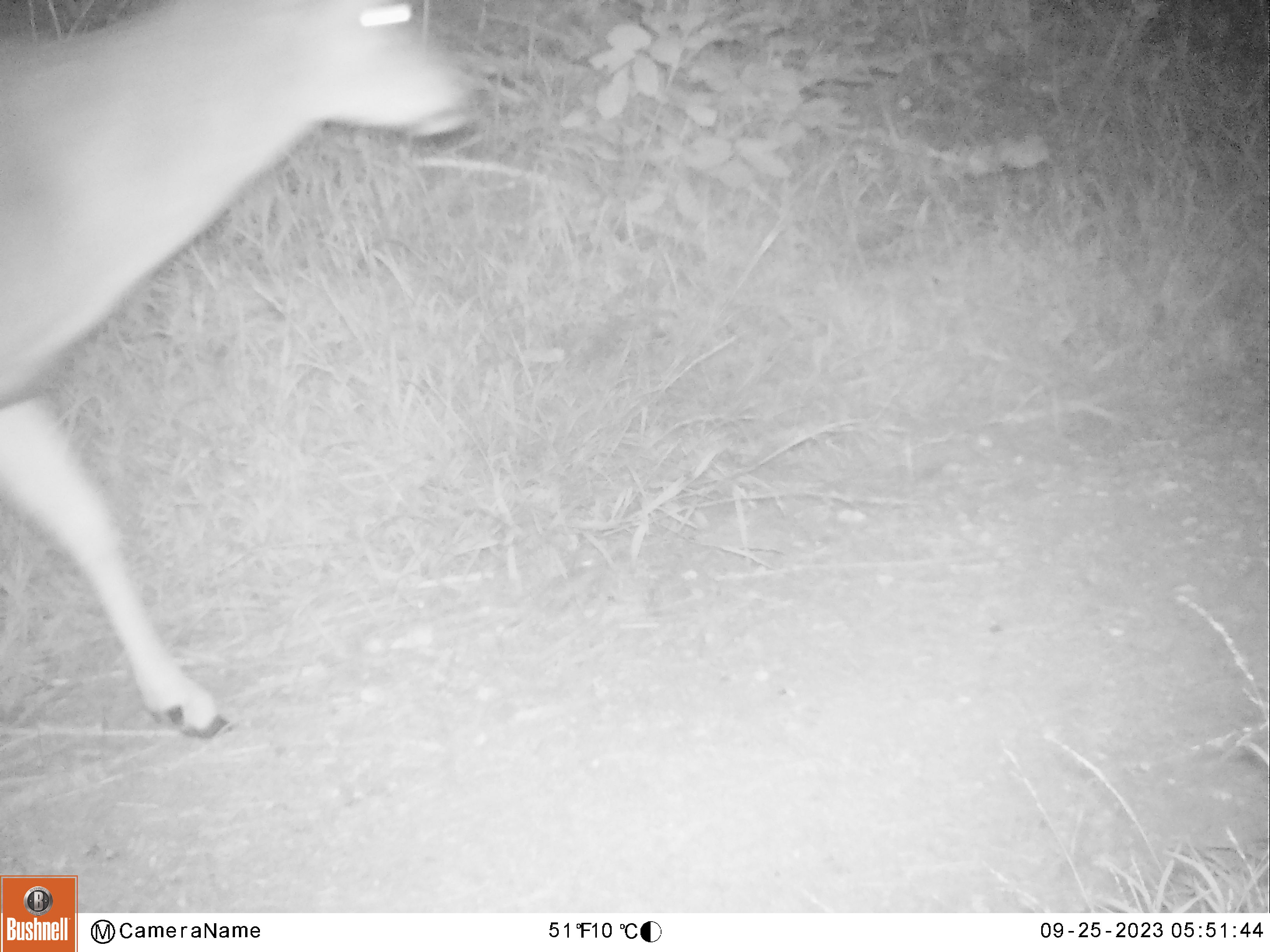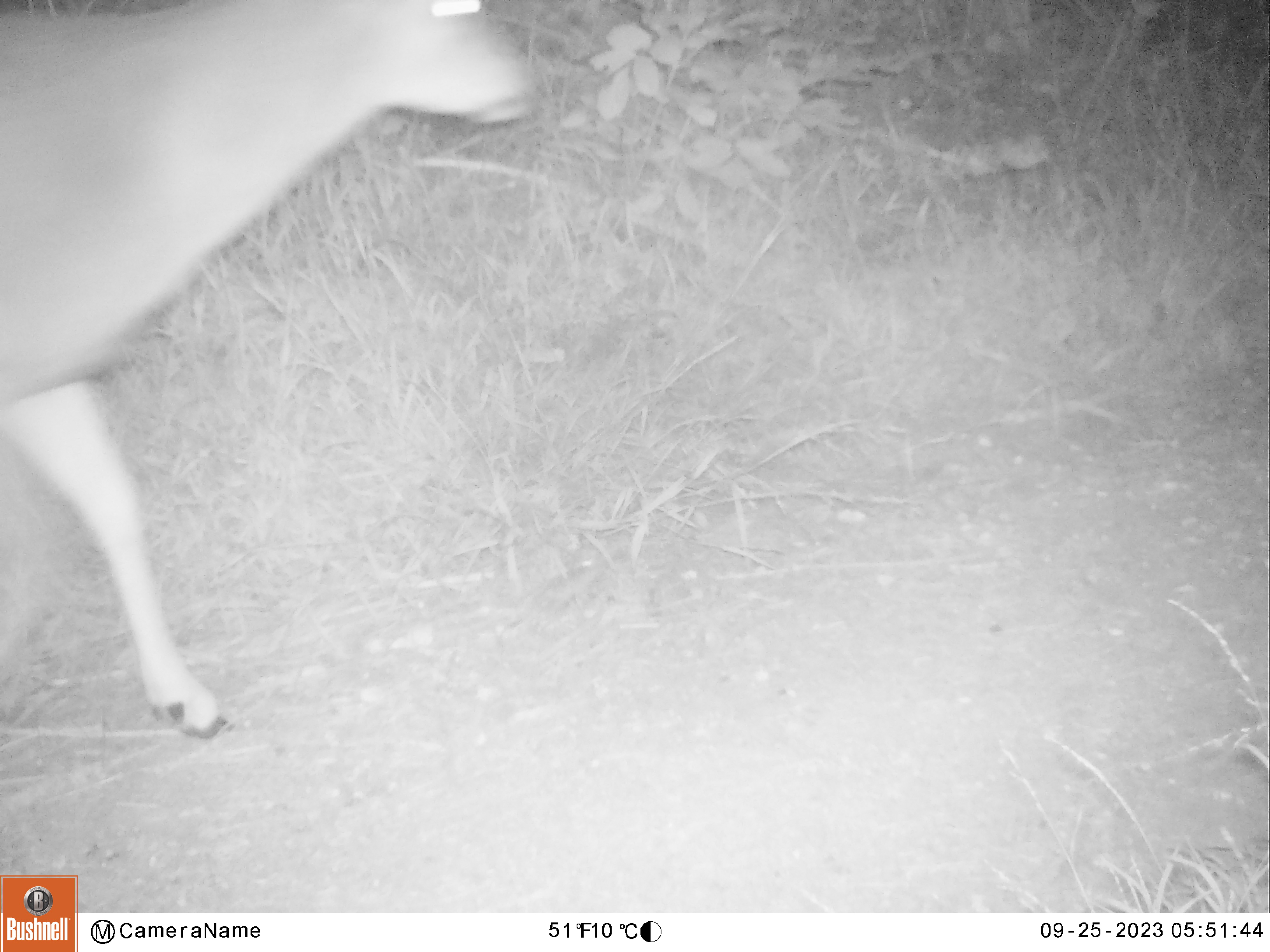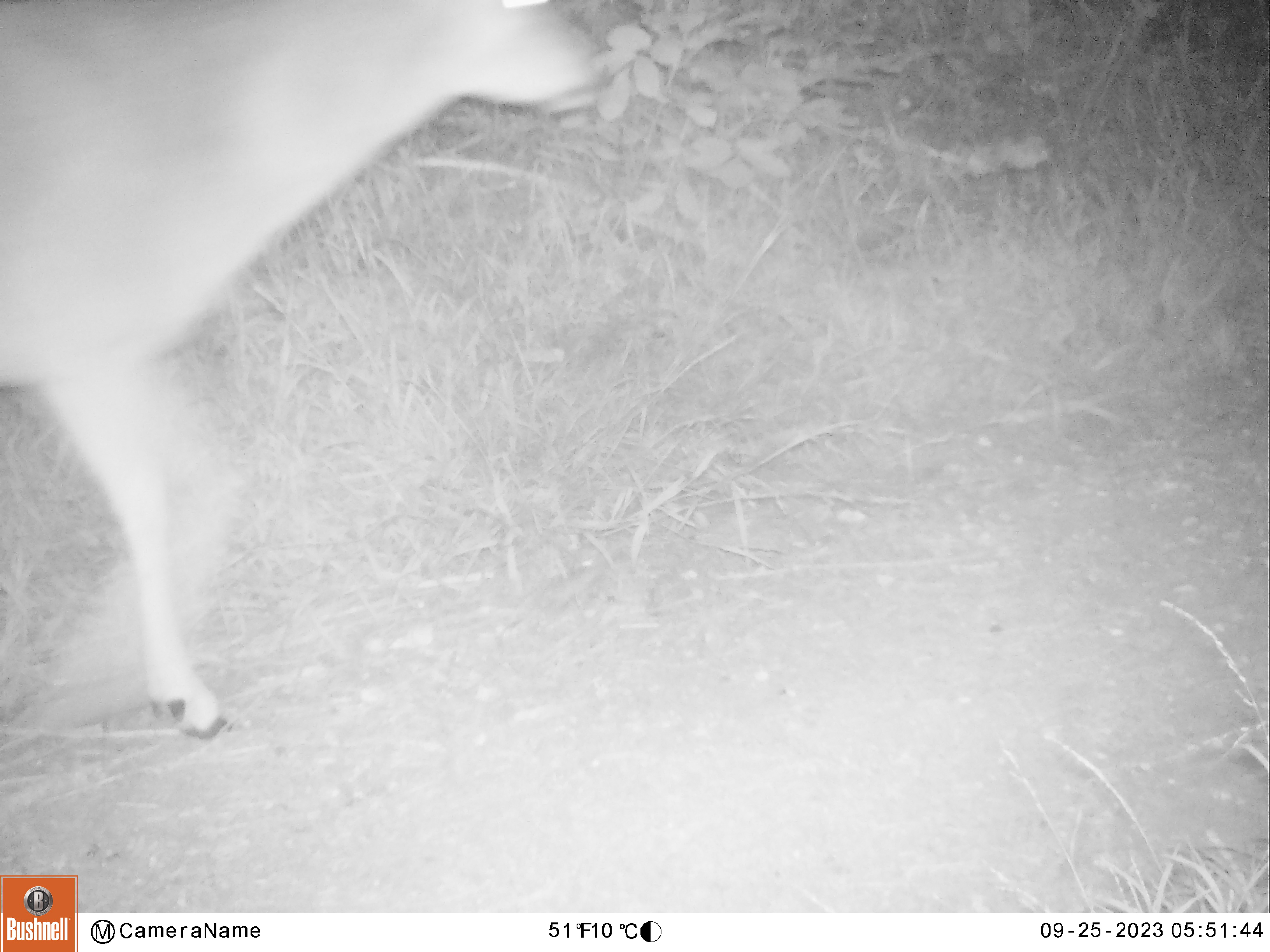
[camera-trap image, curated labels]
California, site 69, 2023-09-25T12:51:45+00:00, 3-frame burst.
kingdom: Animalia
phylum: Chordata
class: Mammalia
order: Artiodactyla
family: Cervidae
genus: Odocoileus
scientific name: Odocoileus hemionus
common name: mule deer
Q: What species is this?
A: Mule deer (Odocoileus hemionus).